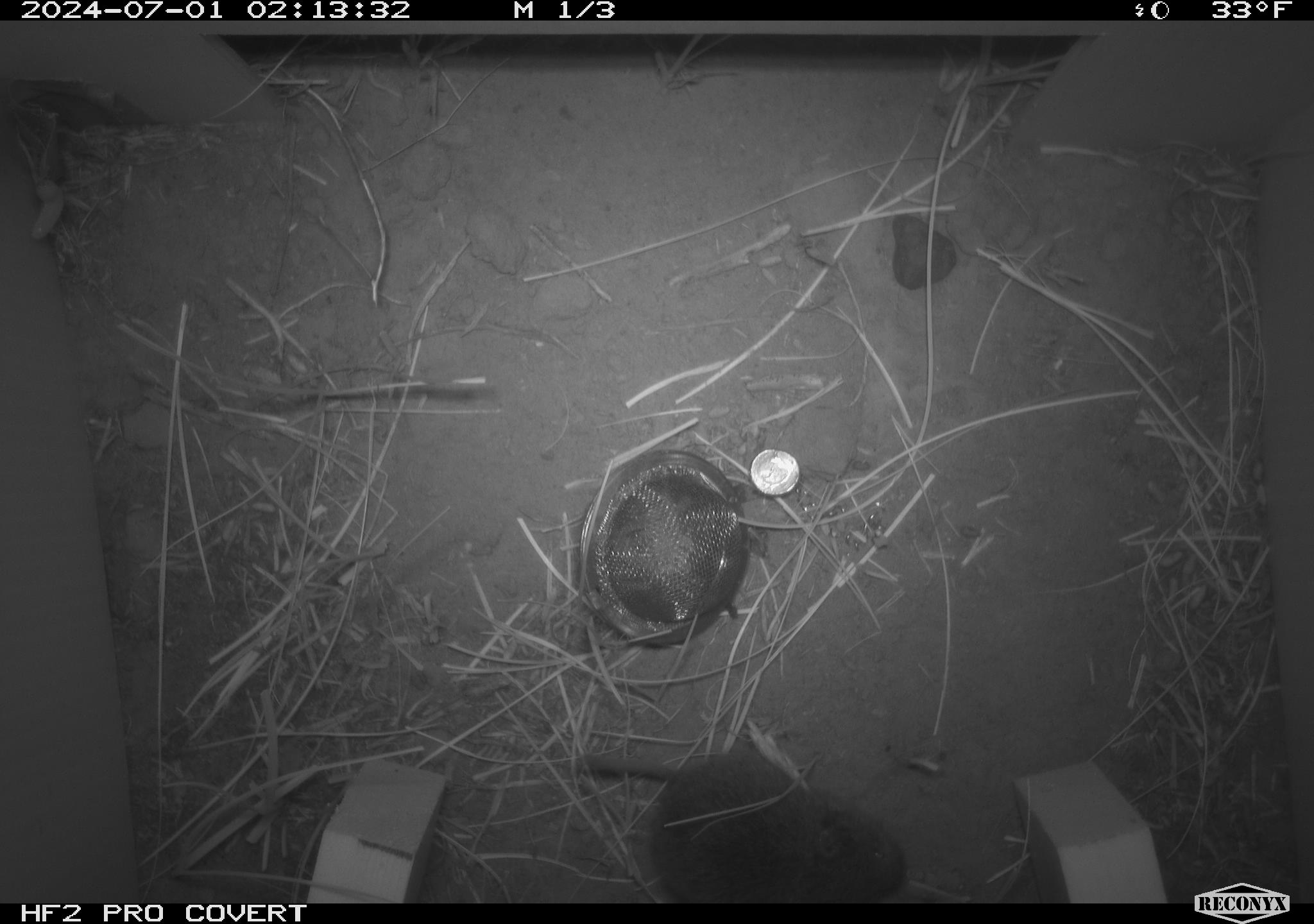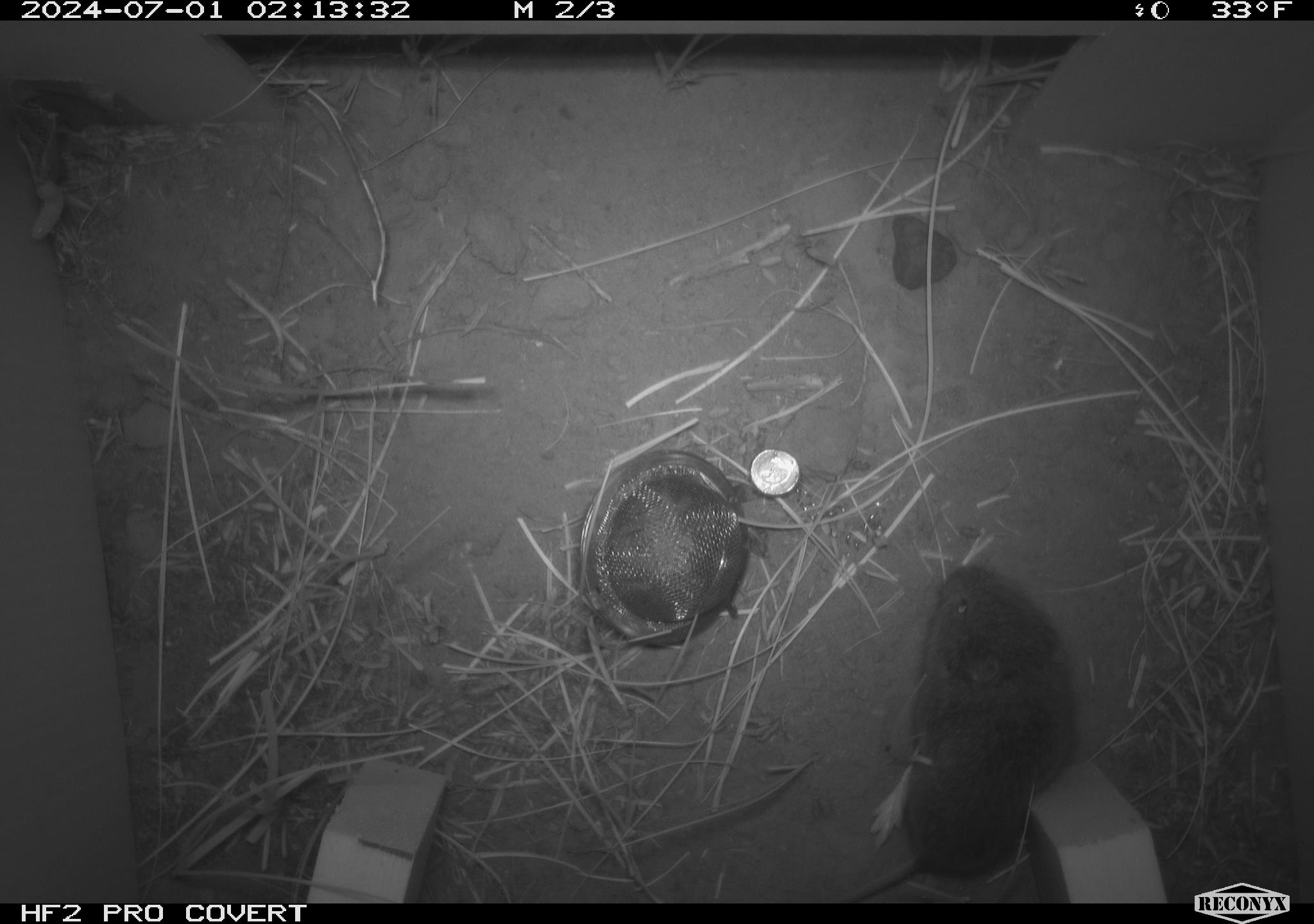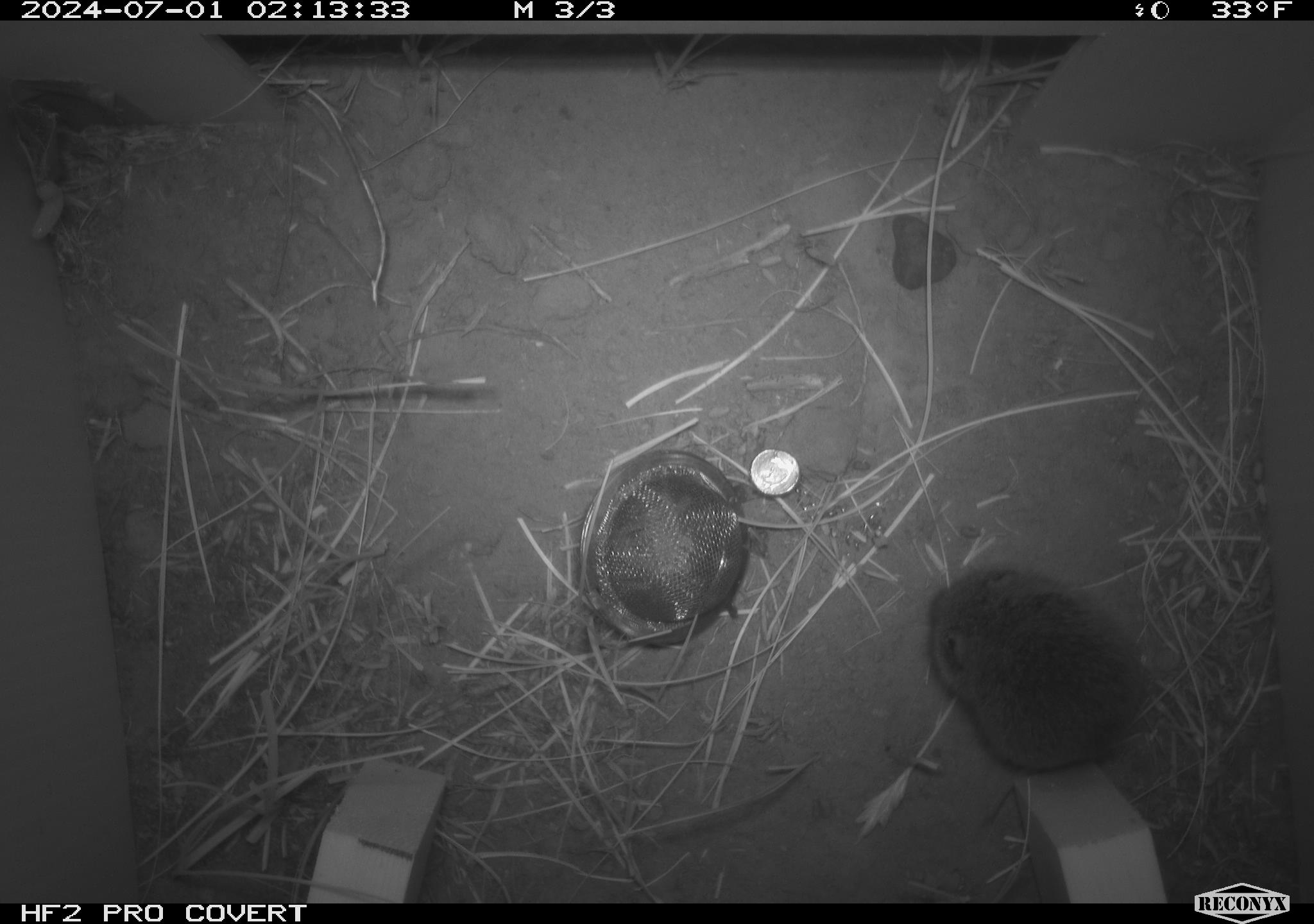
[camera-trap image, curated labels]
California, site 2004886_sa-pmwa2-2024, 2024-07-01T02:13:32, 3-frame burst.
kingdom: Animalia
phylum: Chordata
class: Mammalia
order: Rodentia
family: Cricetidae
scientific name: Arvicolinae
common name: voles, lemmings, and muskrats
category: arvicolinae subfamily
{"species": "arvicolinae subfamily (voles, lemmings, and muskrats) (Arvicolinae)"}